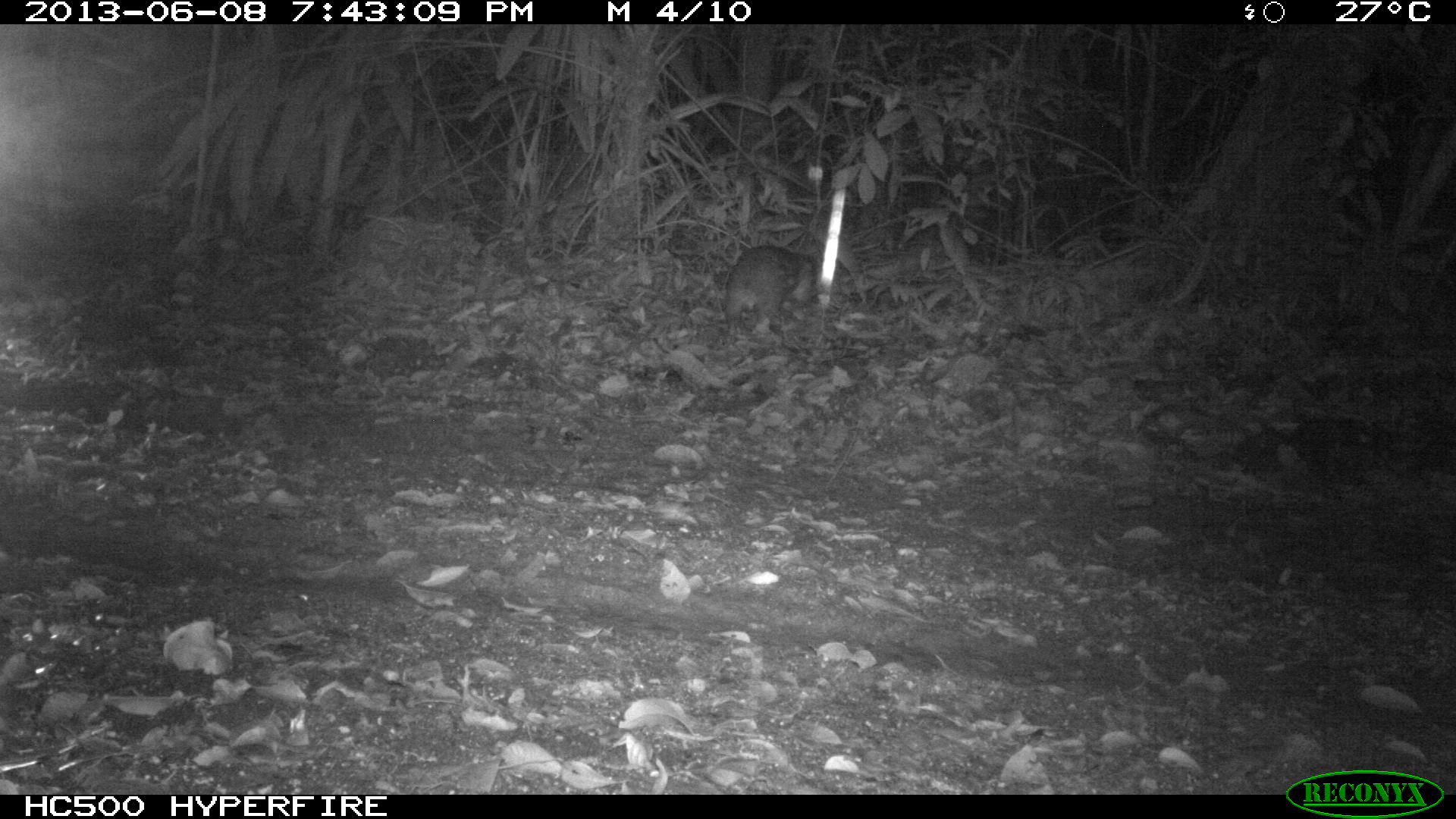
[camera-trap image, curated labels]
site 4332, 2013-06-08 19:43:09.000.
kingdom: Animalia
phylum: Chordata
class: Mammalia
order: Rodentia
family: Cuniculidae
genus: Cuniculus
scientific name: Cuniculus paca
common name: lowland paca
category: agouti paca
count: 1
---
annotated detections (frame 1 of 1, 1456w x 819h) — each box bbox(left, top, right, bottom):
agouti paca: bbox(722, 244, 818, 338)